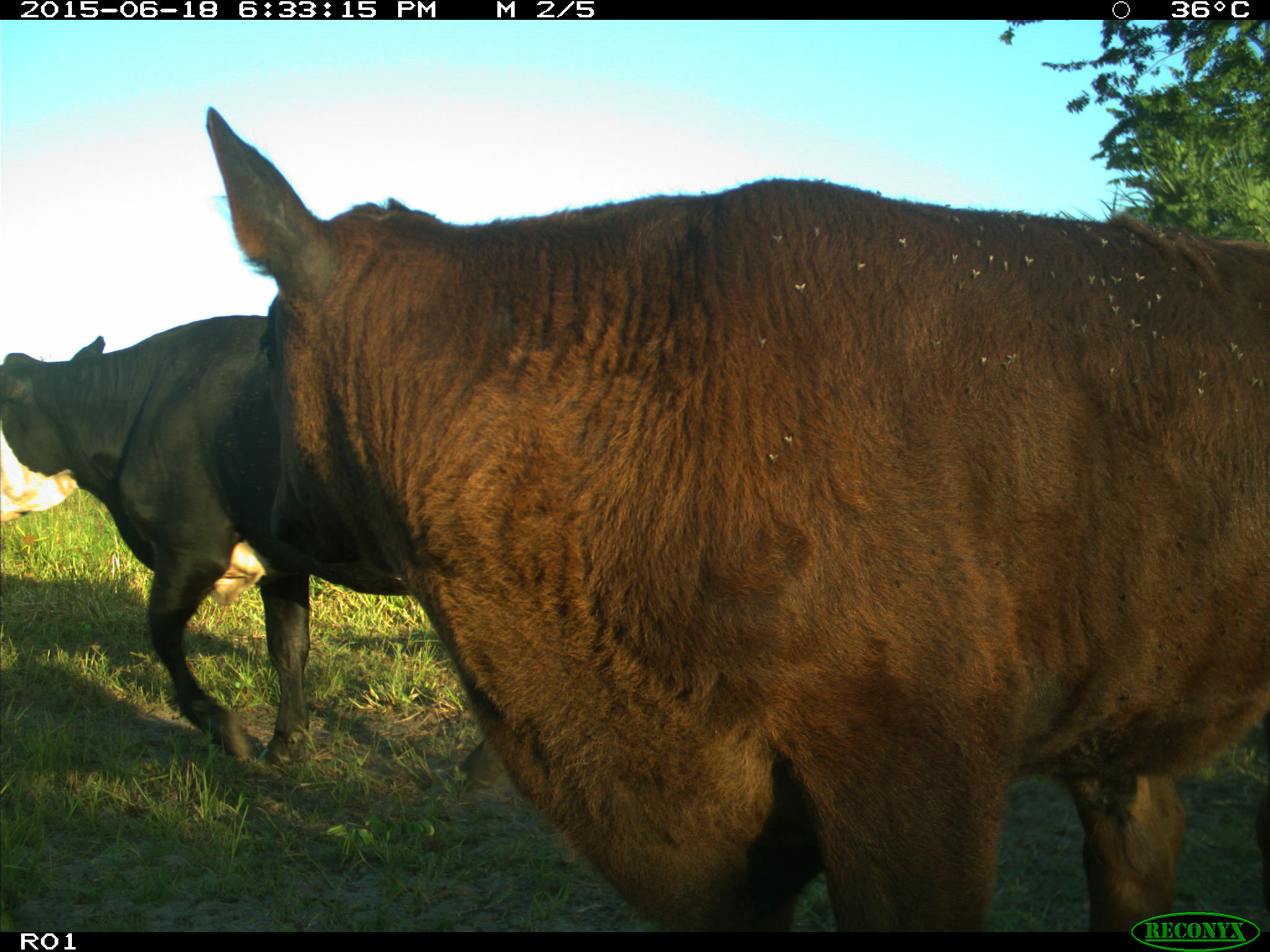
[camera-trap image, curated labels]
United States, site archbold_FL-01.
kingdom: Animalia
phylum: Chordata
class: Mammalia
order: Artiodactyla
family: Bovidae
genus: Bos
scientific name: Bos taurus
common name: domestic cow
Bos taurus (domestic cow).